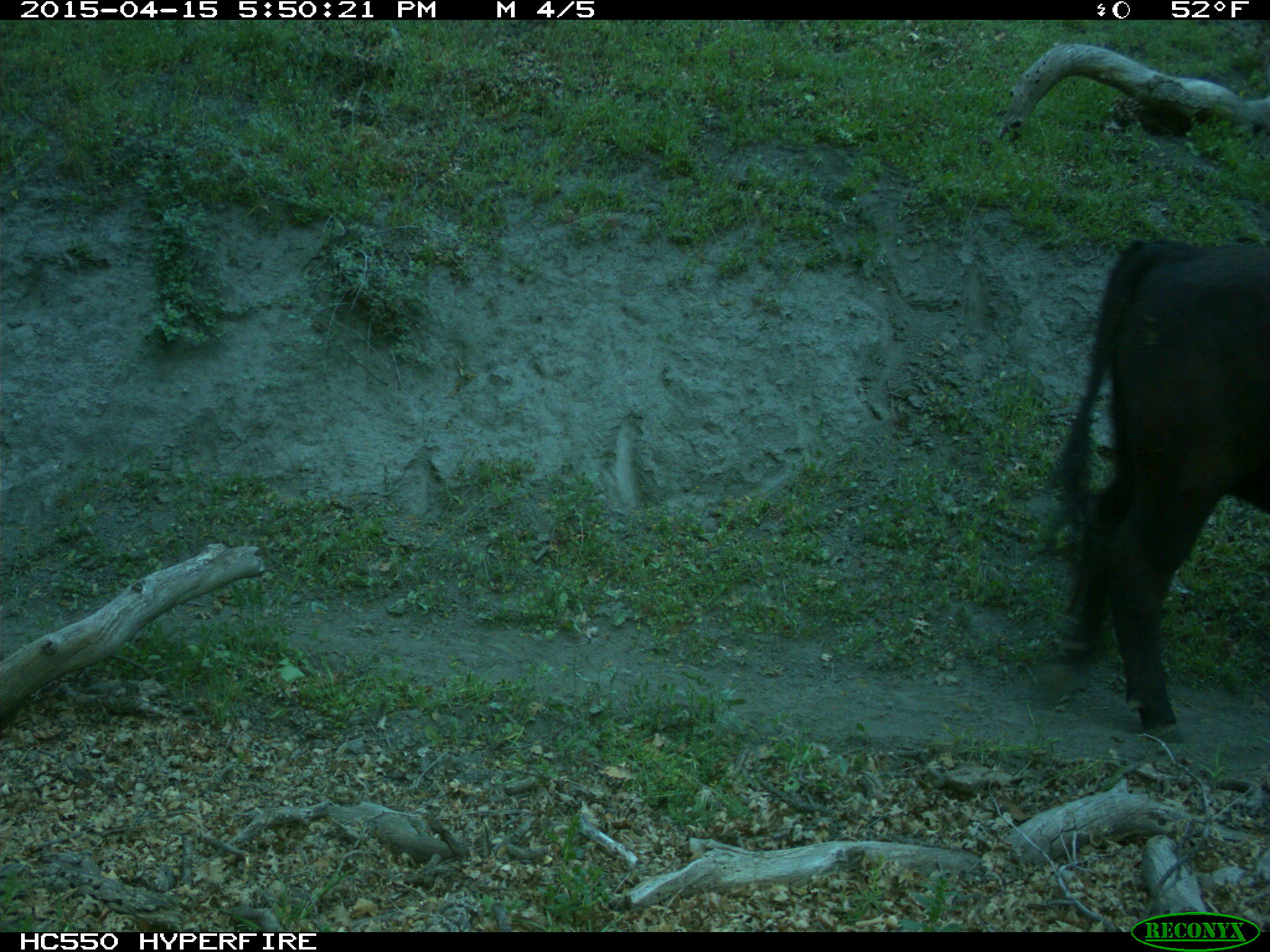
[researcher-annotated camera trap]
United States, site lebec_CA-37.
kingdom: Animalia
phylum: Chordata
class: Mammalia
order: Artiodactyla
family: Bovidae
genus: Bos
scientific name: Bos taurus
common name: domestic cow